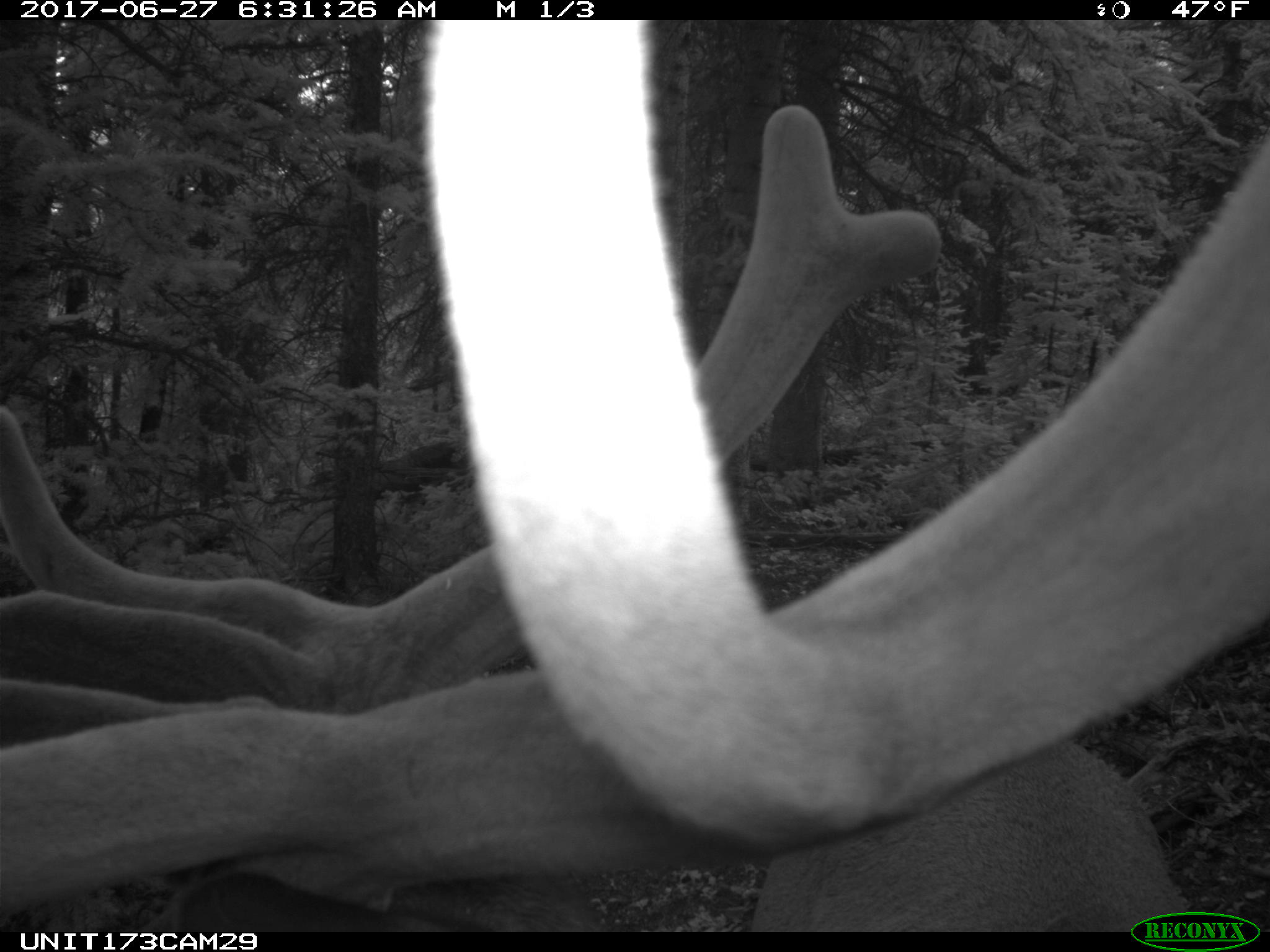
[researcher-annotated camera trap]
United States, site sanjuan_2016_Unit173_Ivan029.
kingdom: Animalia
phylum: Chordata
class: Mammalia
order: Artiodactyla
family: Cervidae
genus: Cervus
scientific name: Cervus elaphus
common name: red deer